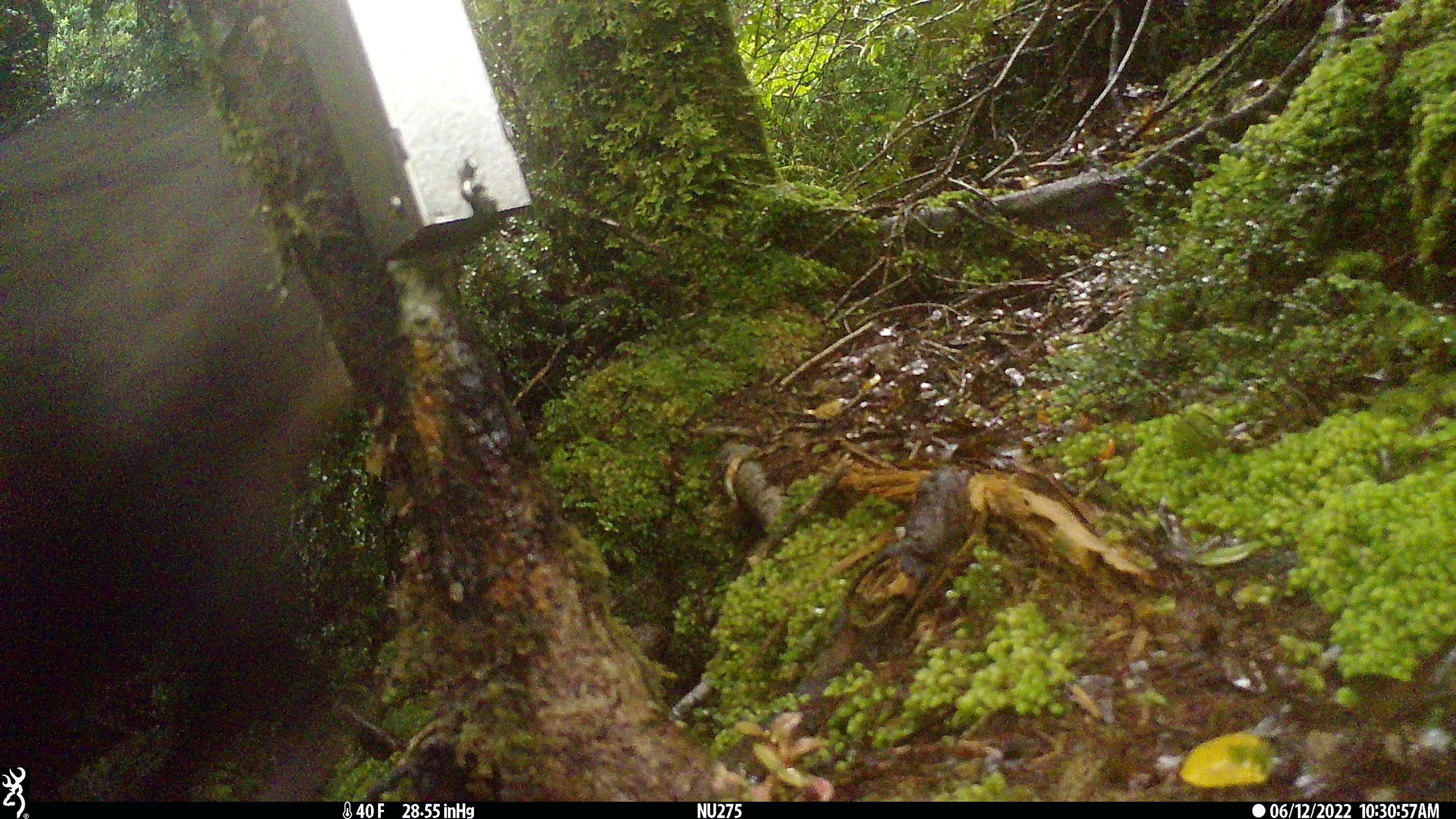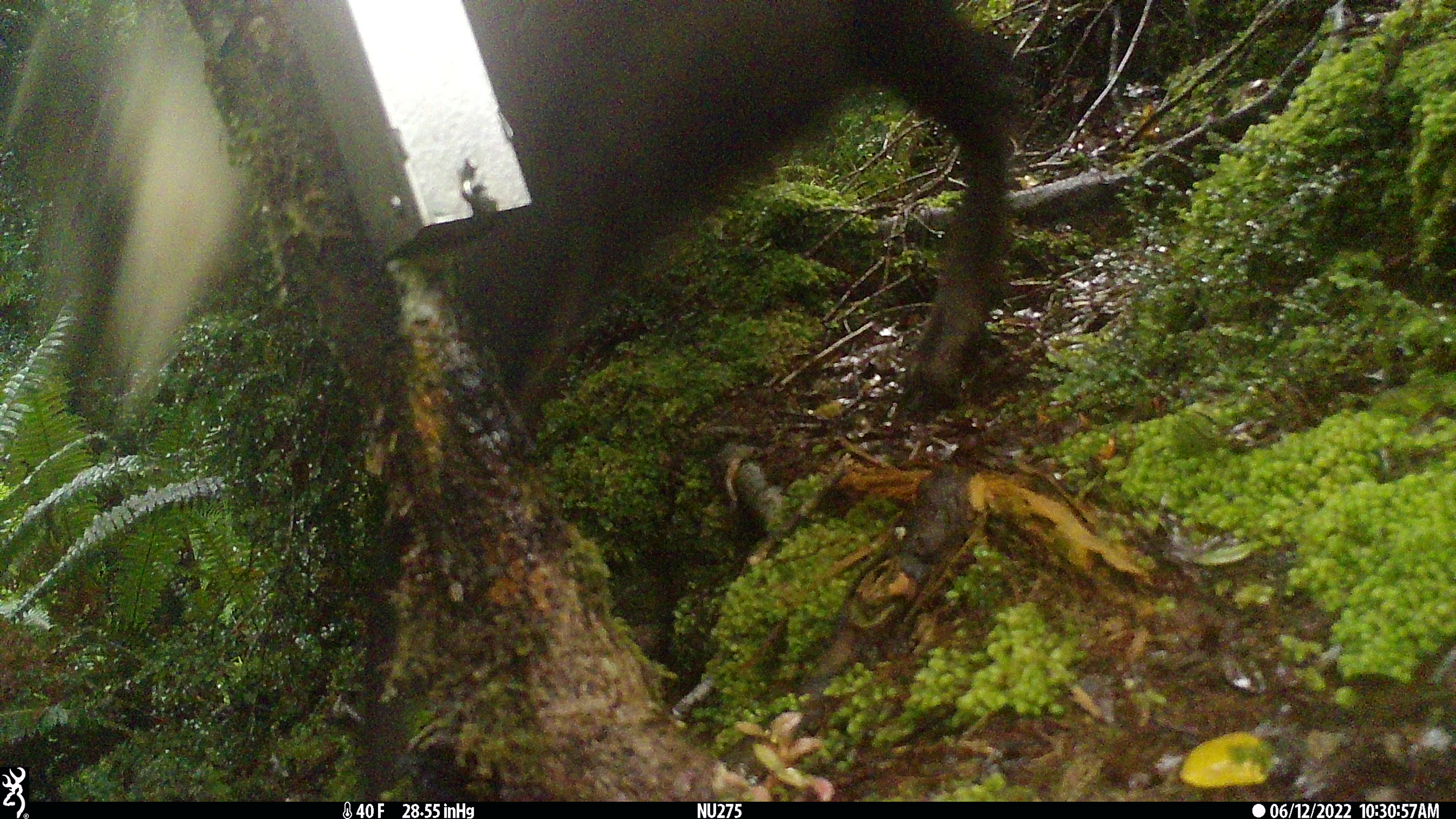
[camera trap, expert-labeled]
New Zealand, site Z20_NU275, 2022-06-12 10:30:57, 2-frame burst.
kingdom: Animalia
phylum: Chordata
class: Mammalia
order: Artiodactyla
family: Bovidae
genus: Rupicapra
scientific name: Rupicapra rupicapra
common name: alpine chamois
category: chamois